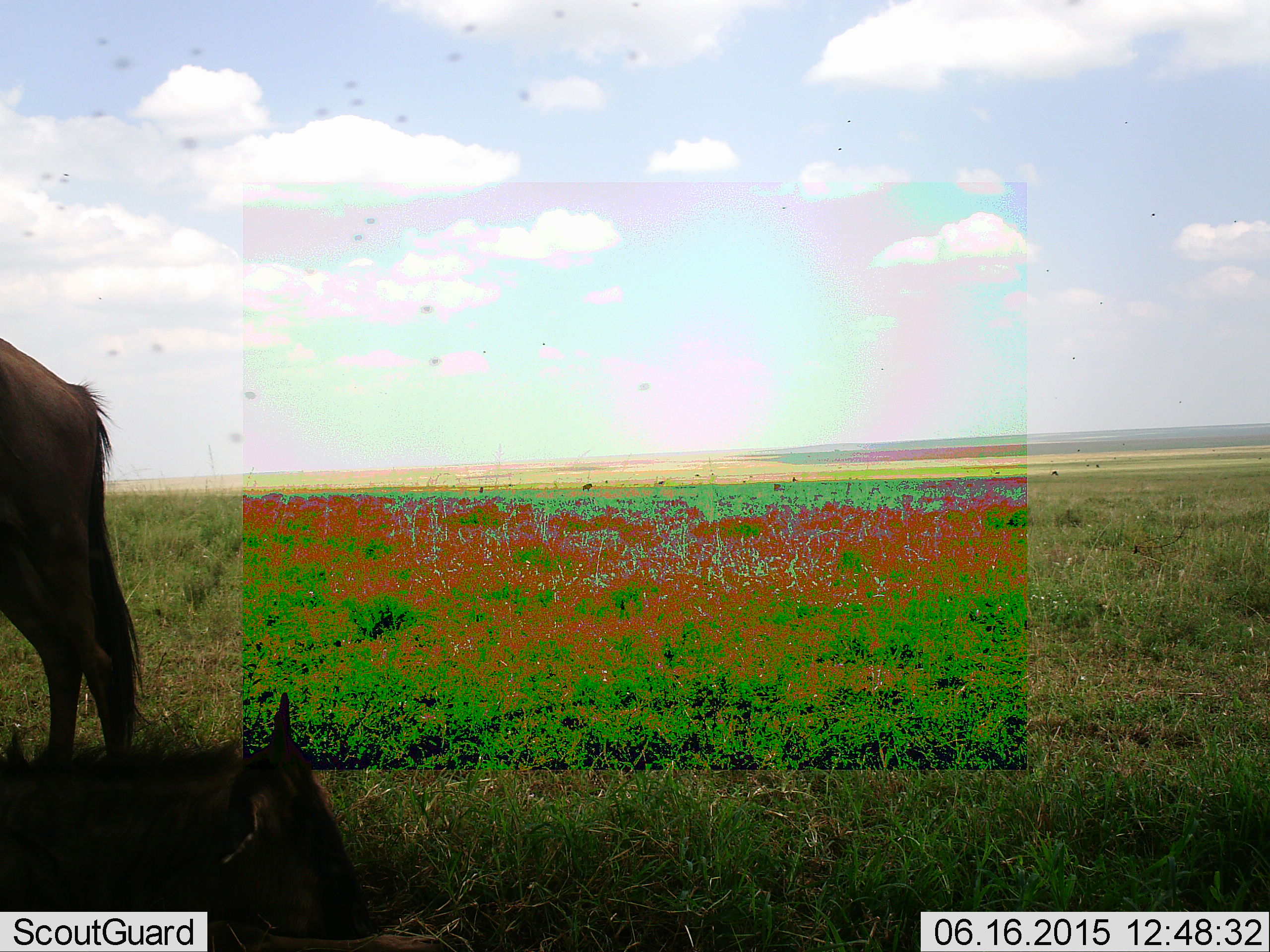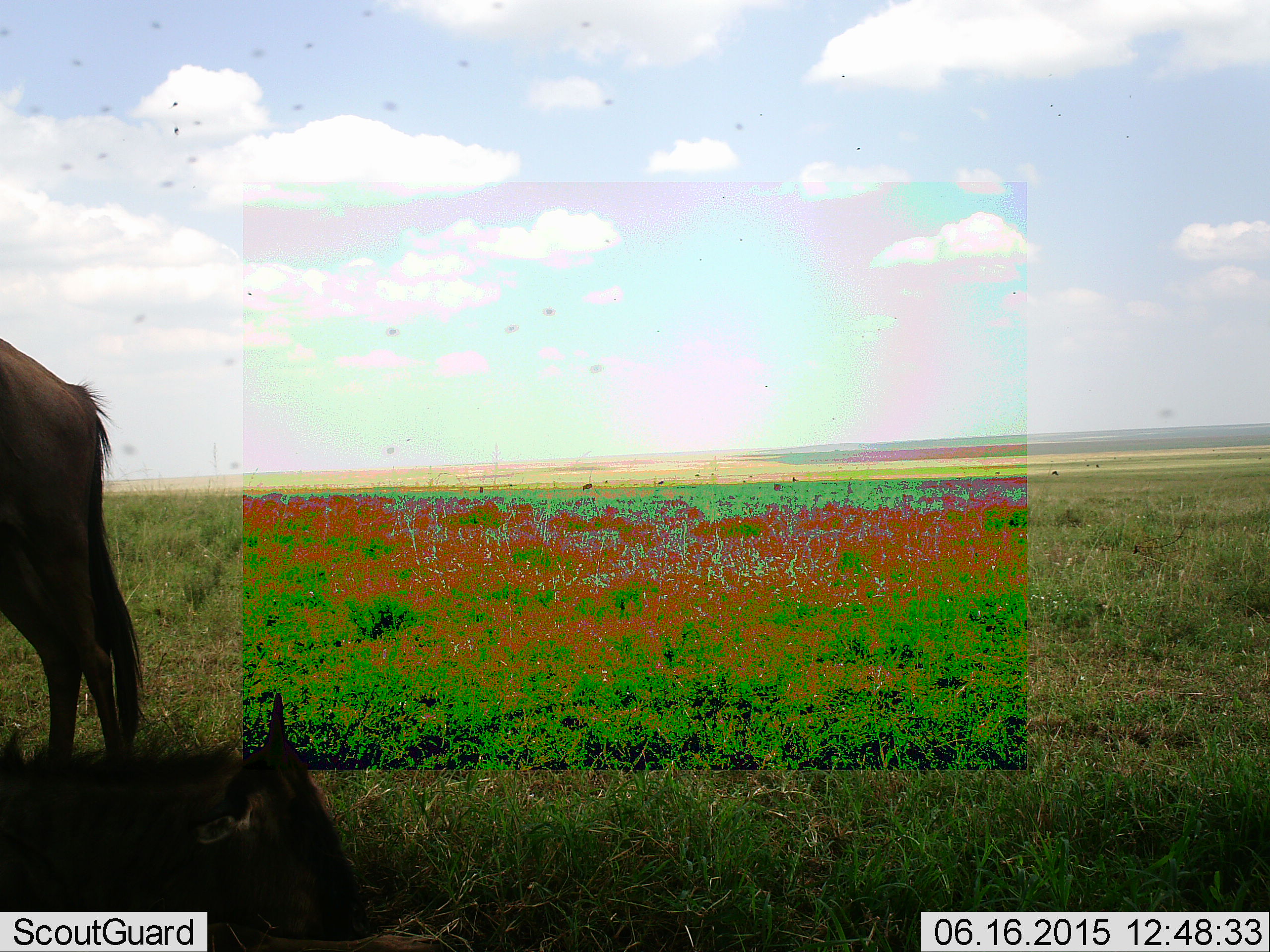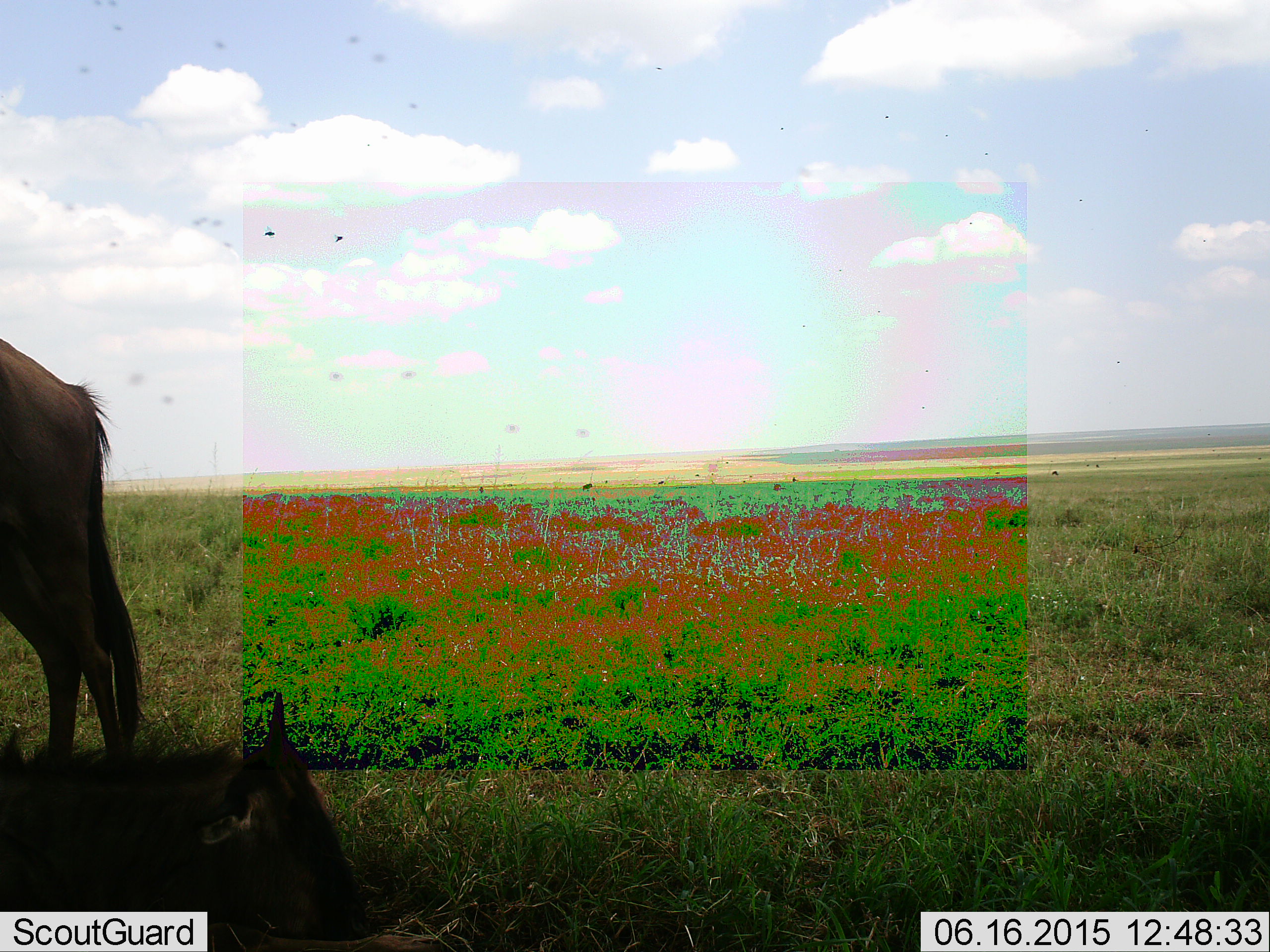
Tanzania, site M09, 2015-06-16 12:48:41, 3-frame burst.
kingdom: Animalia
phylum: Chordata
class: Mammalia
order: Artiodactyla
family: Bovidae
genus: Connochaetes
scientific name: Connochaetes taurinus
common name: blue wildebeest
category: wildebeest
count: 2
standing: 80%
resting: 70%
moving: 0%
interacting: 0%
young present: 30%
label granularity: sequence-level